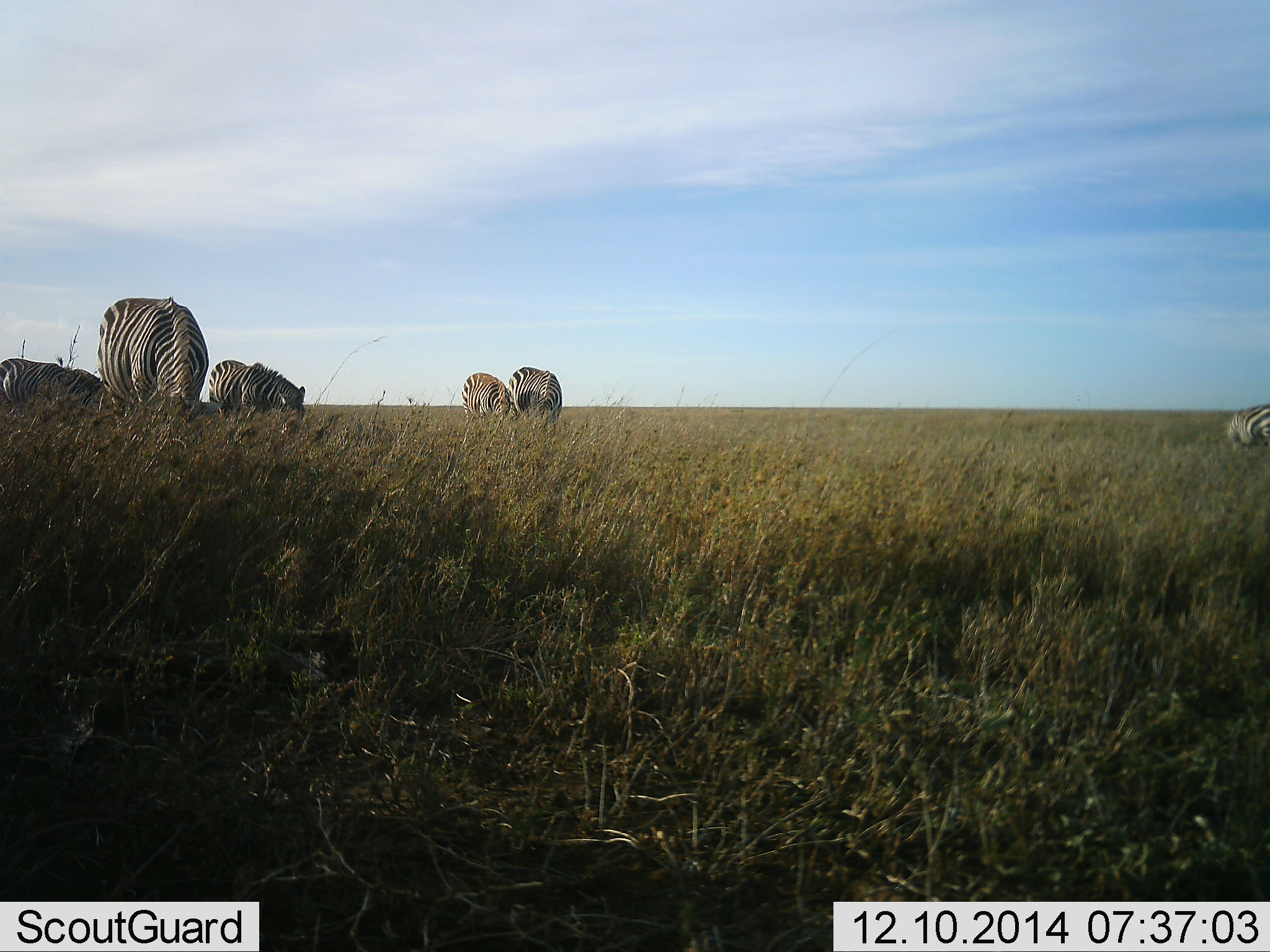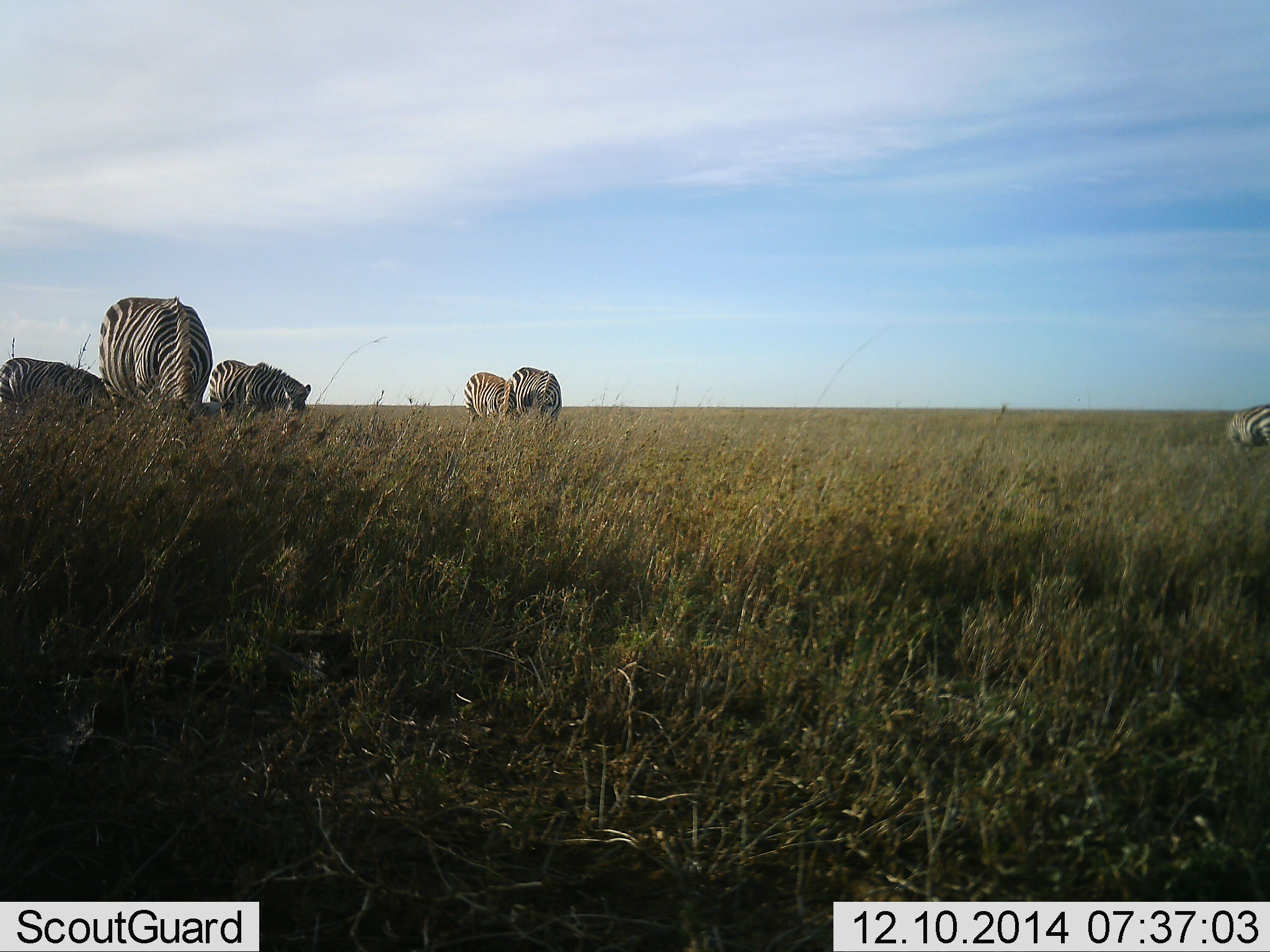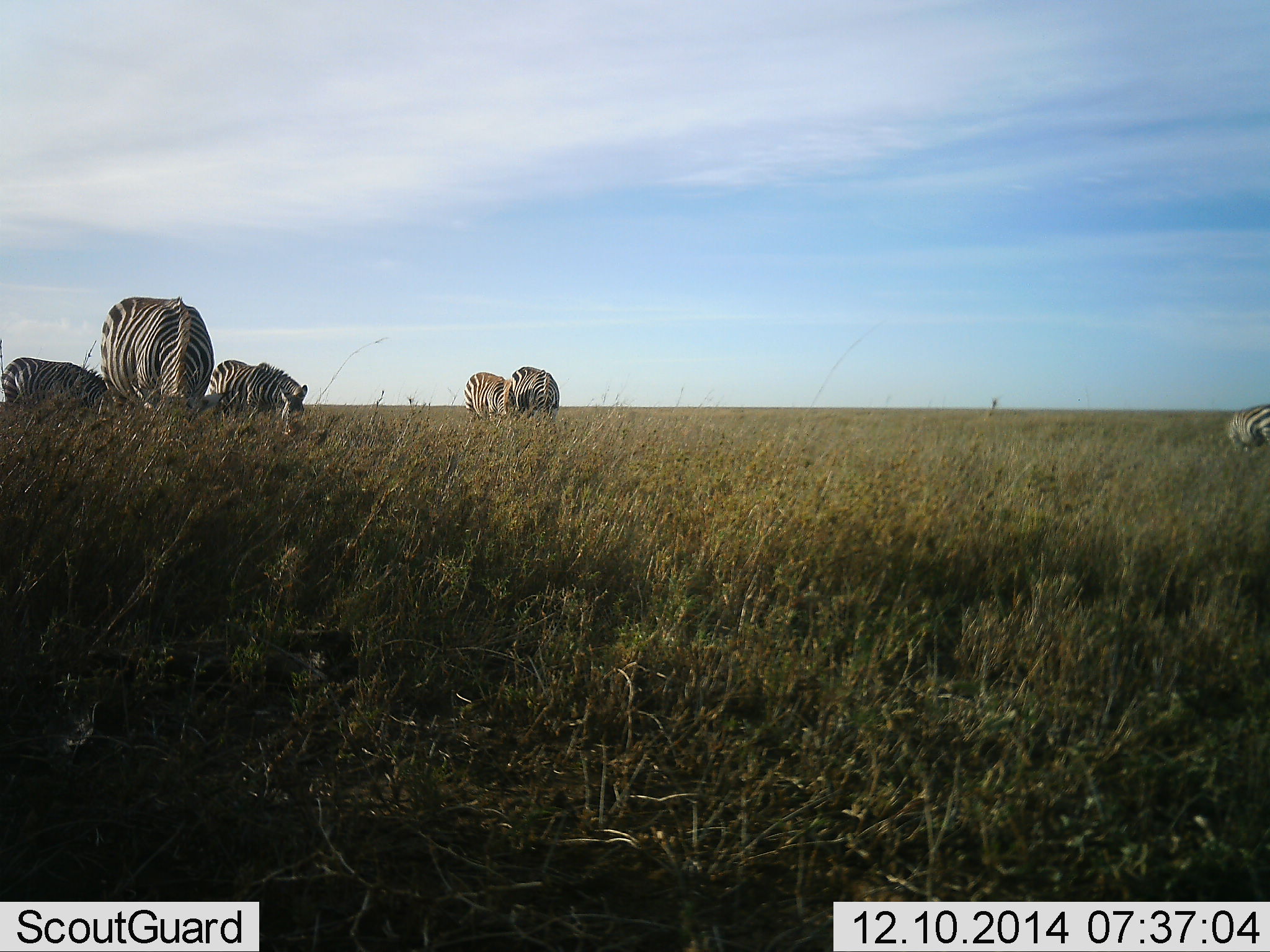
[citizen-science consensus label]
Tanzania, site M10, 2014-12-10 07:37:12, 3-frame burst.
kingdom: Animalia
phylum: Chordata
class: Mammalia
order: Perissodactyla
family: Equidae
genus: Equus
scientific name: Equus quagga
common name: plains zebra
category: zebra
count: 6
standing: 30%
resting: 0%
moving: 0%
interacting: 0%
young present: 0%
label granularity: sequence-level